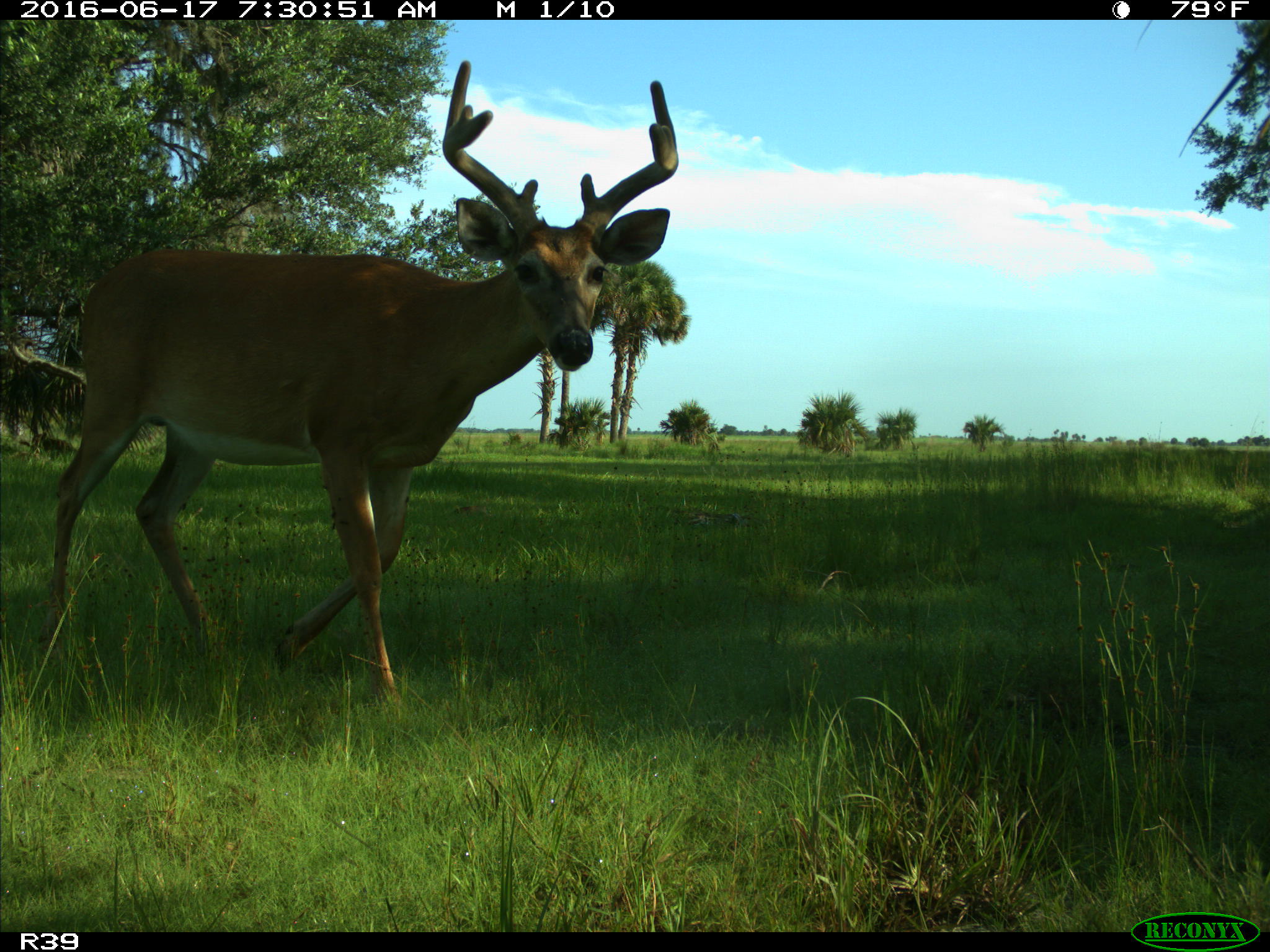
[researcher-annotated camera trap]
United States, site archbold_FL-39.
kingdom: Animalia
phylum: Chordata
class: Mammalia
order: Artiodactyla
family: Cervidae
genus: Odocoileus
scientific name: Odocoileus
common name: deer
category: unidentified deer